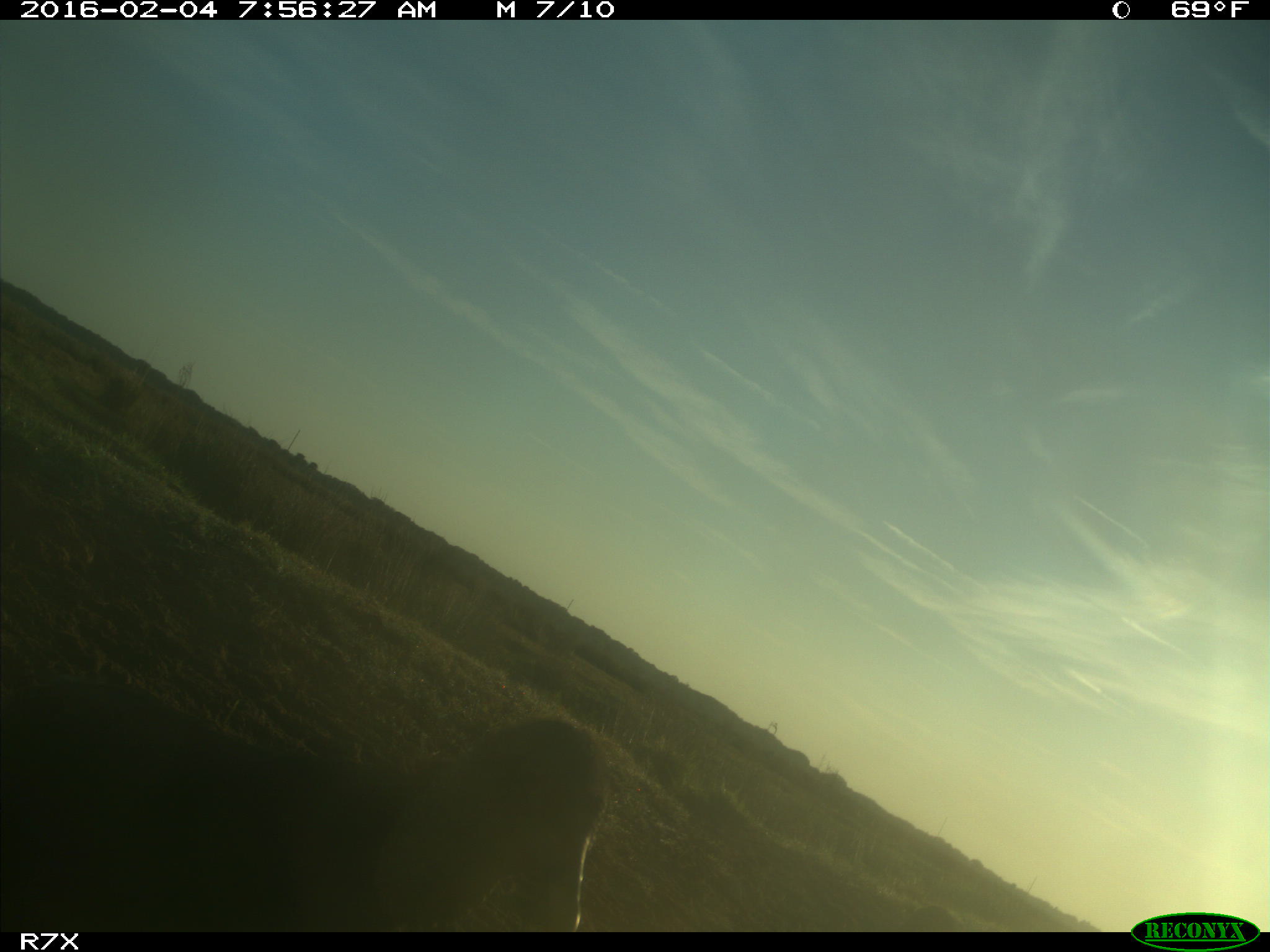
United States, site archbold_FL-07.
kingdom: Animalia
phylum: Chordata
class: Aves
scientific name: Aves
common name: birds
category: unidentified bird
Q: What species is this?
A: Unidentified bird (birds) (Aves).